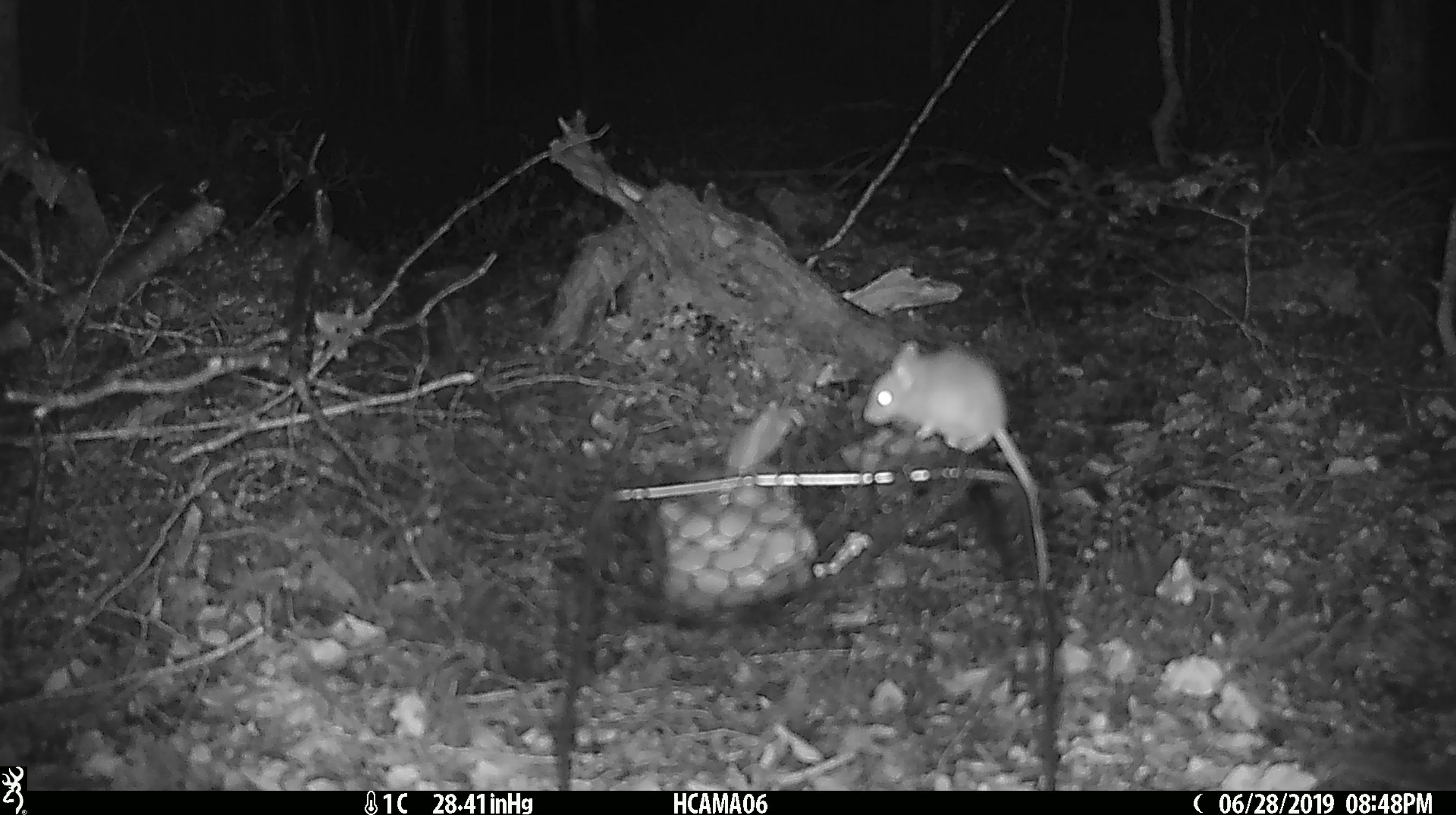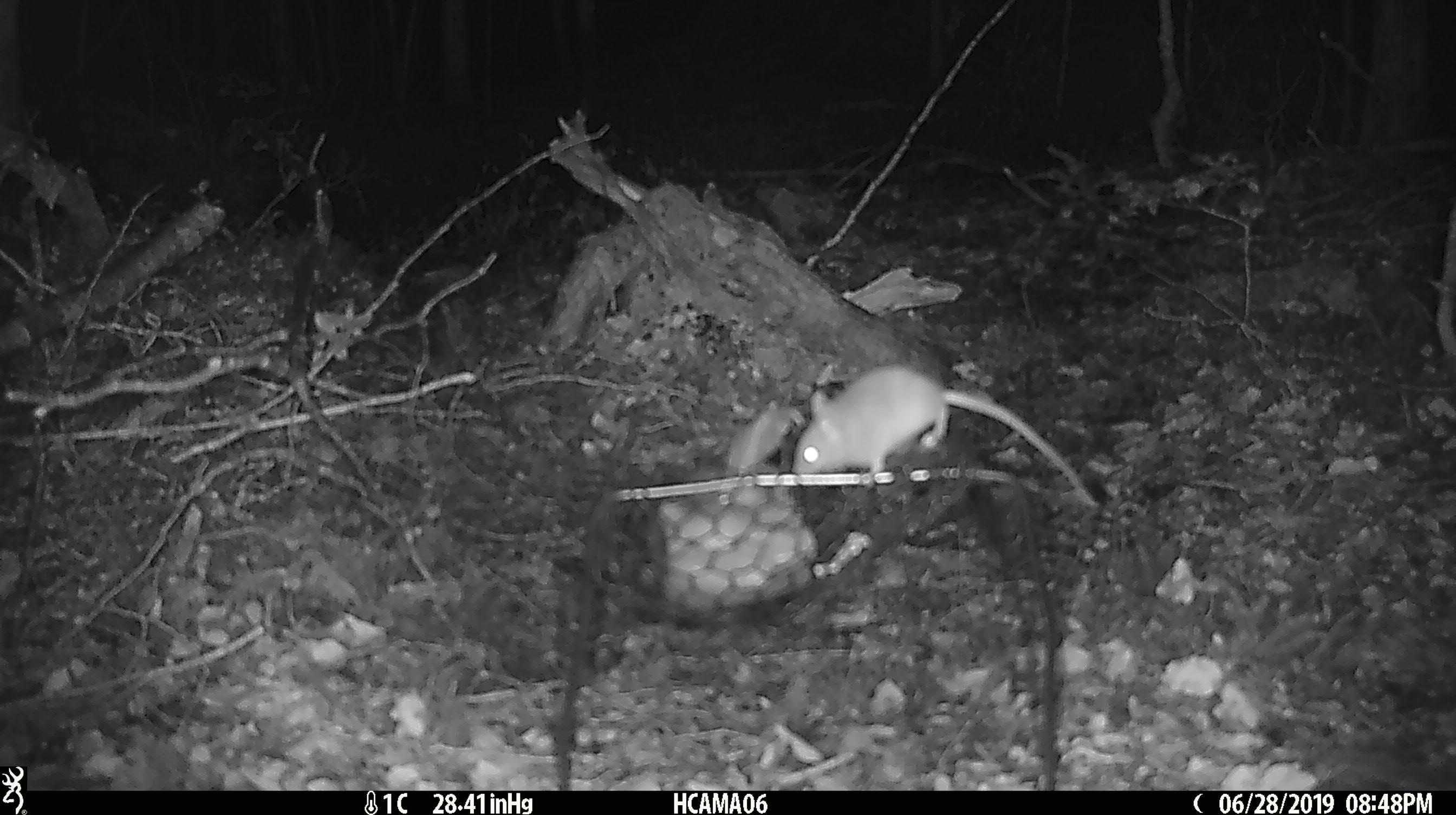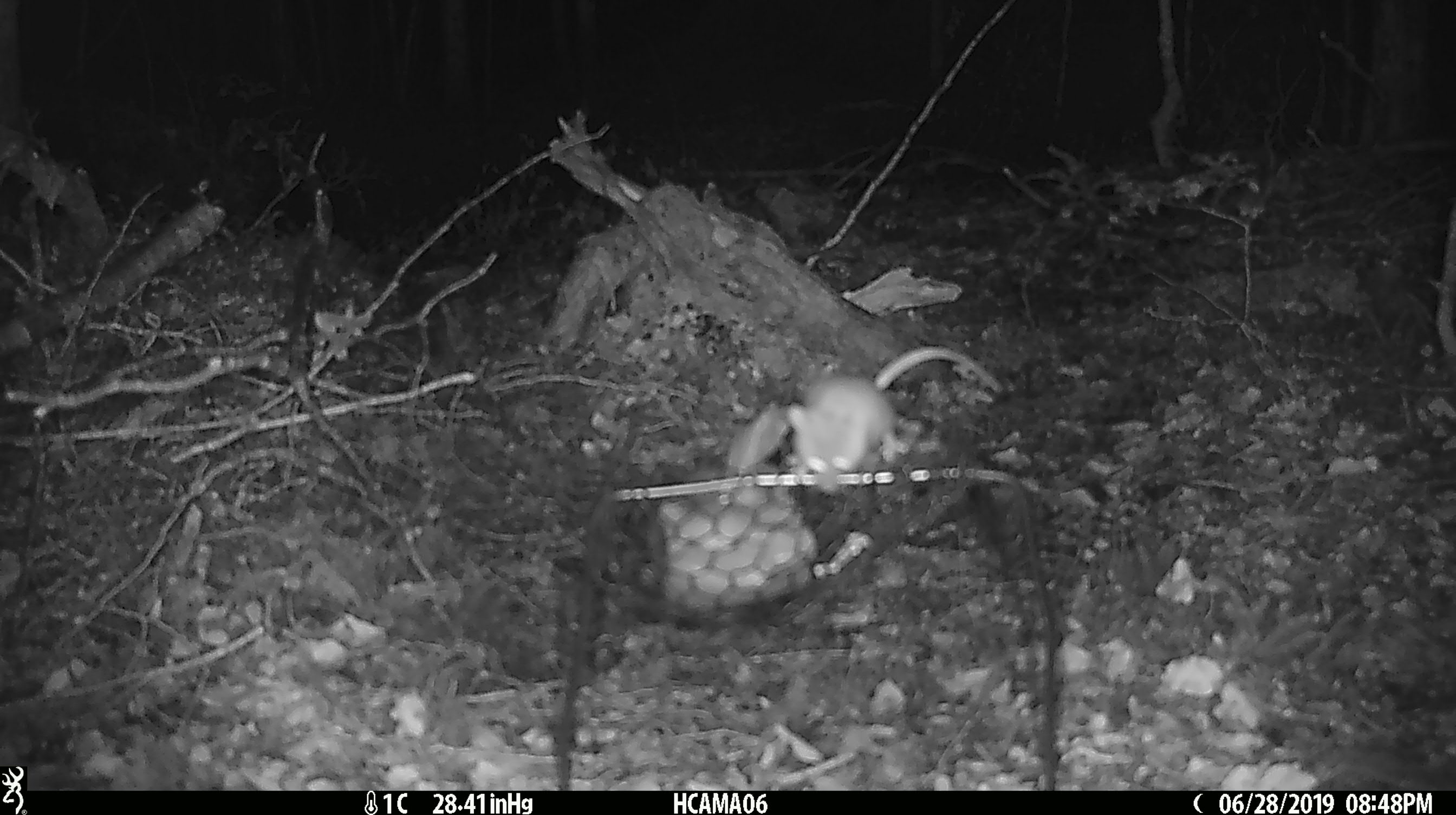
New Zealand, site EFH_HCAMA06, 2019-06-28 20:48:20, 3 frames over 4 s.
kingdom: Animalia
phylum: Chordata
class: Mammalia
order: Rodentia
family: Muridae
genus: Mus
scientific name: Mus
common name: mouse